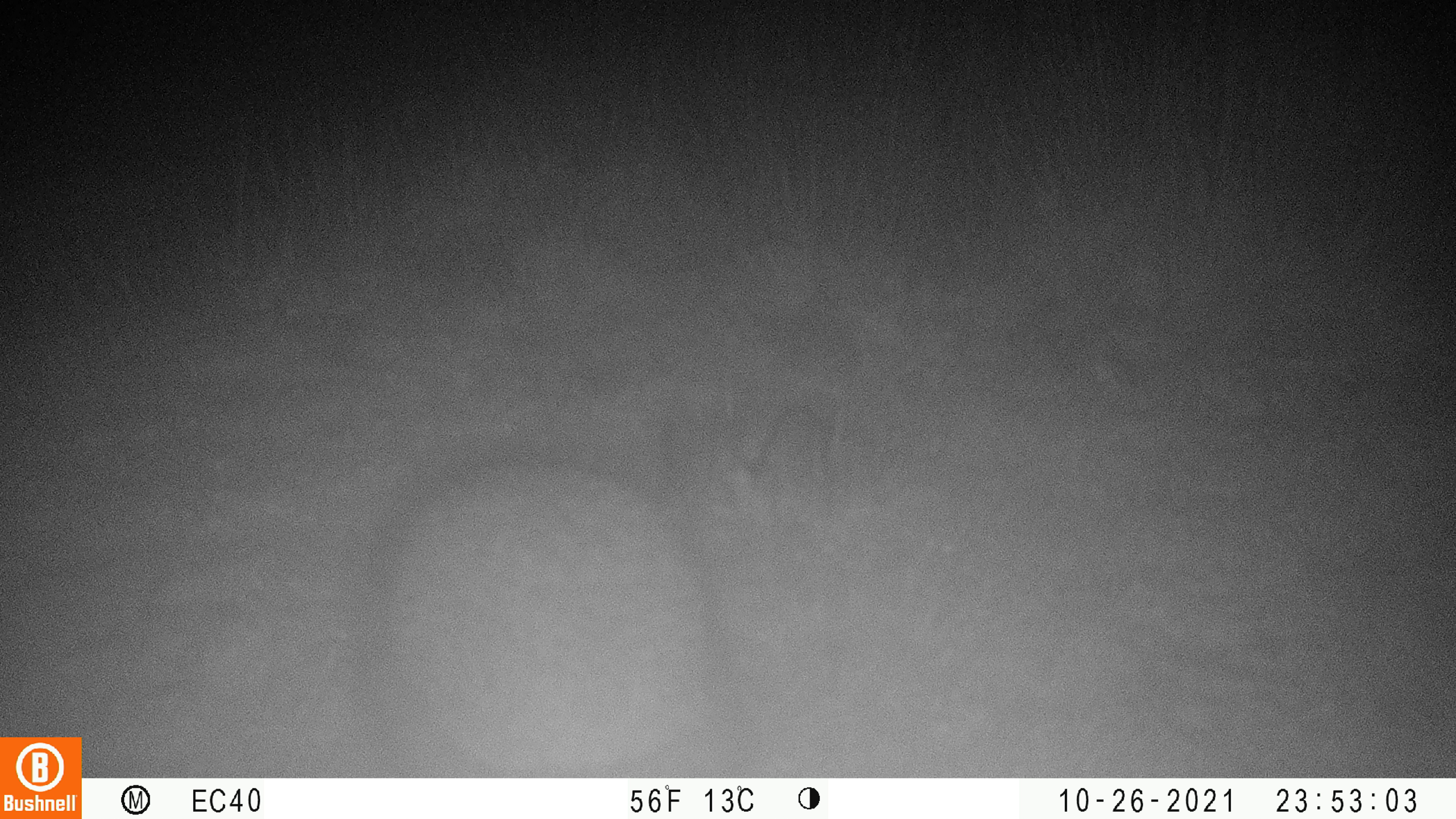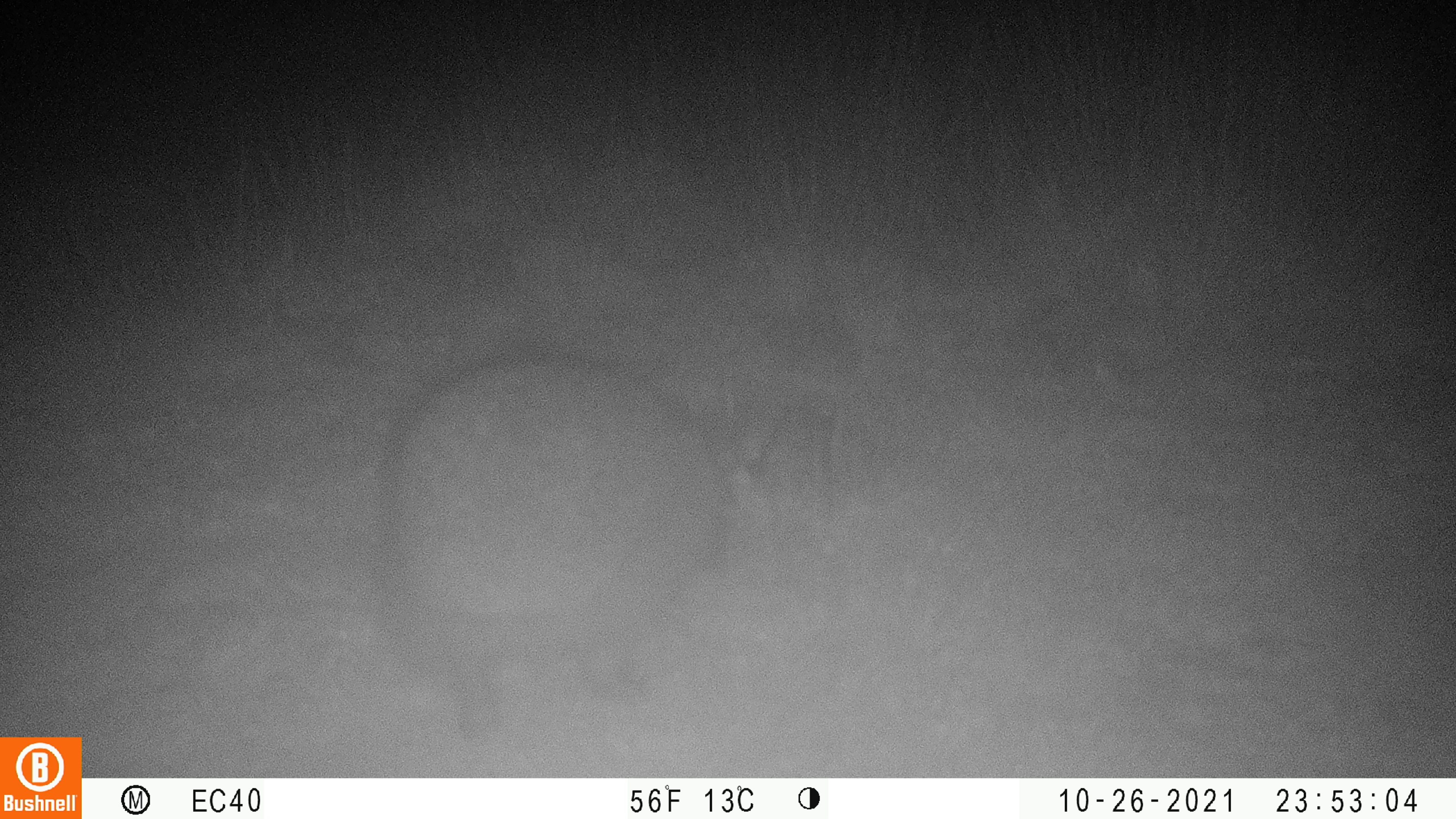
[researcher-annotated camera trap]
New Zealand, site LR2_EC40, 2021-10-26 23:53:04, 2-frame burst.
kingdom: Animalia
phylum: Chordata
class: Mammalia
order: Eulipotyphla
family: Erinaceidae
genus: Erinaceus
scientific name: Erinaceus europaeus europaeus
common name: european hedgehog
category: hedgehog